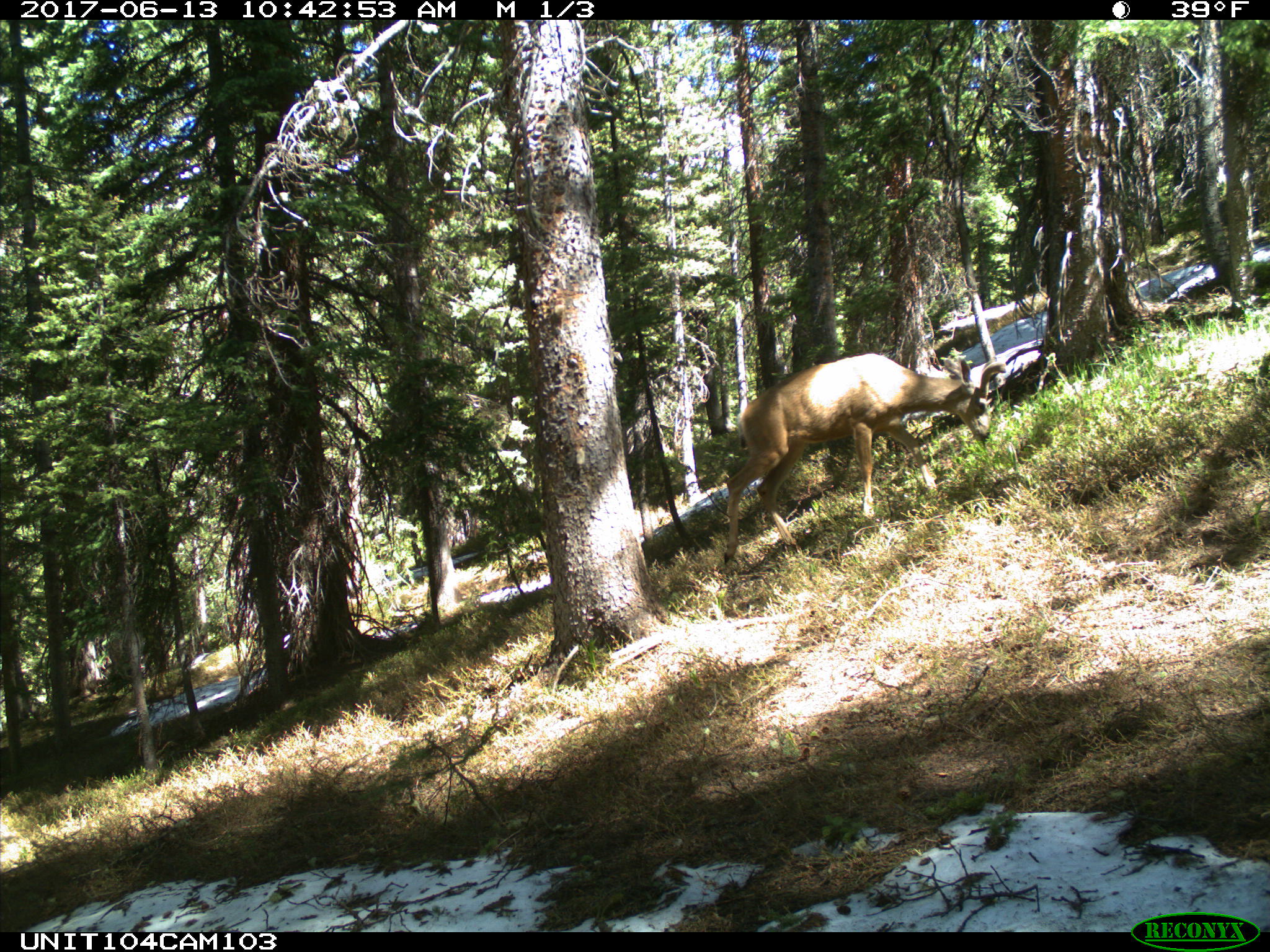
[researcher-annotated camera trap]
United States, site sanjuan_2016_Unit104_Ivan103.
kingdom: Animalia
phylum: Chordata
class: Mammalia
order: Artiodactyla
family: Cervidae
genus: Odocoileus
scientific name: Odocoileus hemionus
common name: mule deer